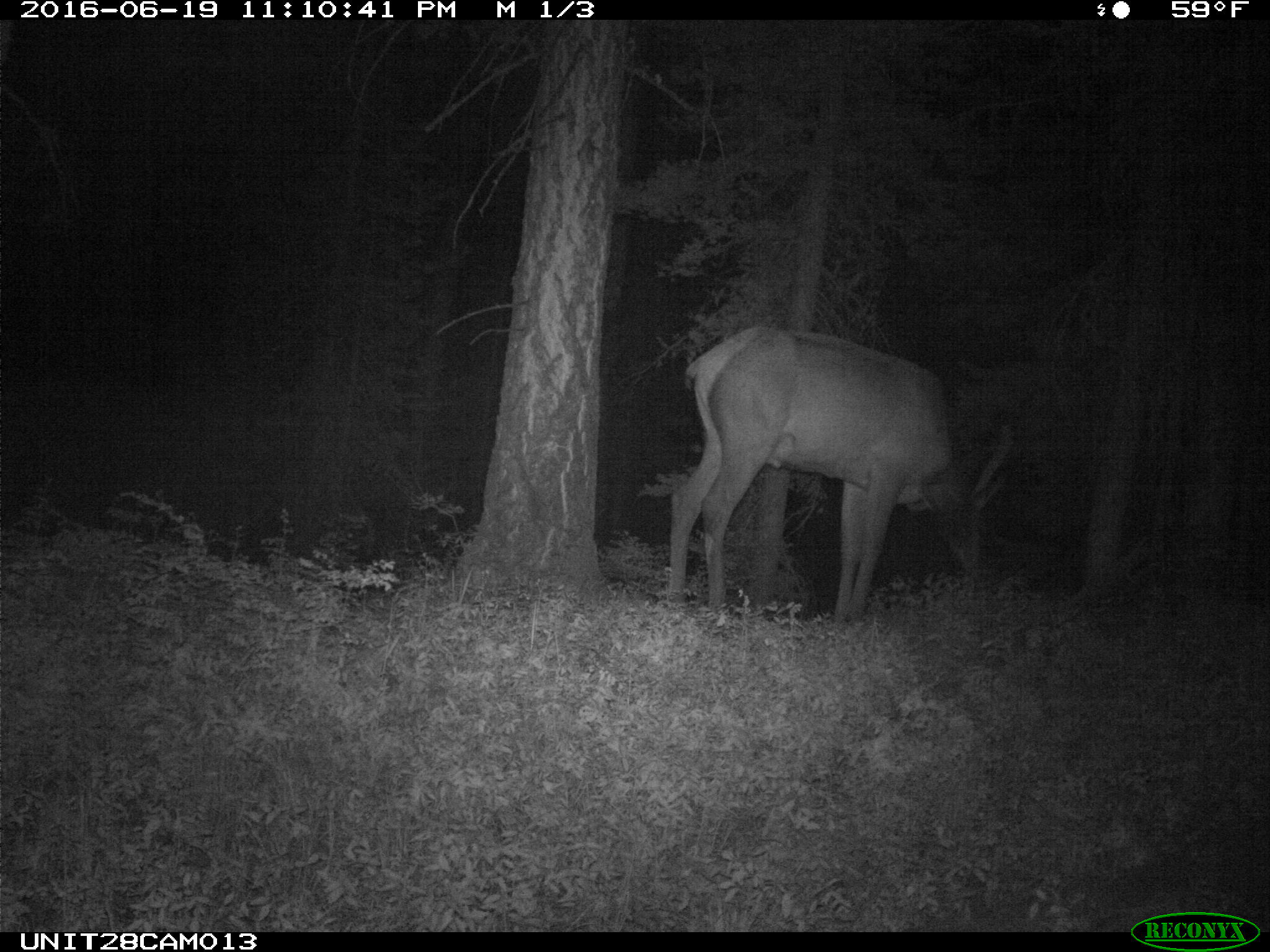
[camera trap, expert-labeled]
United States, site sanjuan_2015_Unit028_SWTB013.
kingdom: Animalia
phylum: Chordata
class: Mammalia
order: Artiodactyla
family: Cervidae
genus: Cervus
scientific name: Cervus elaphus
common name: red deer